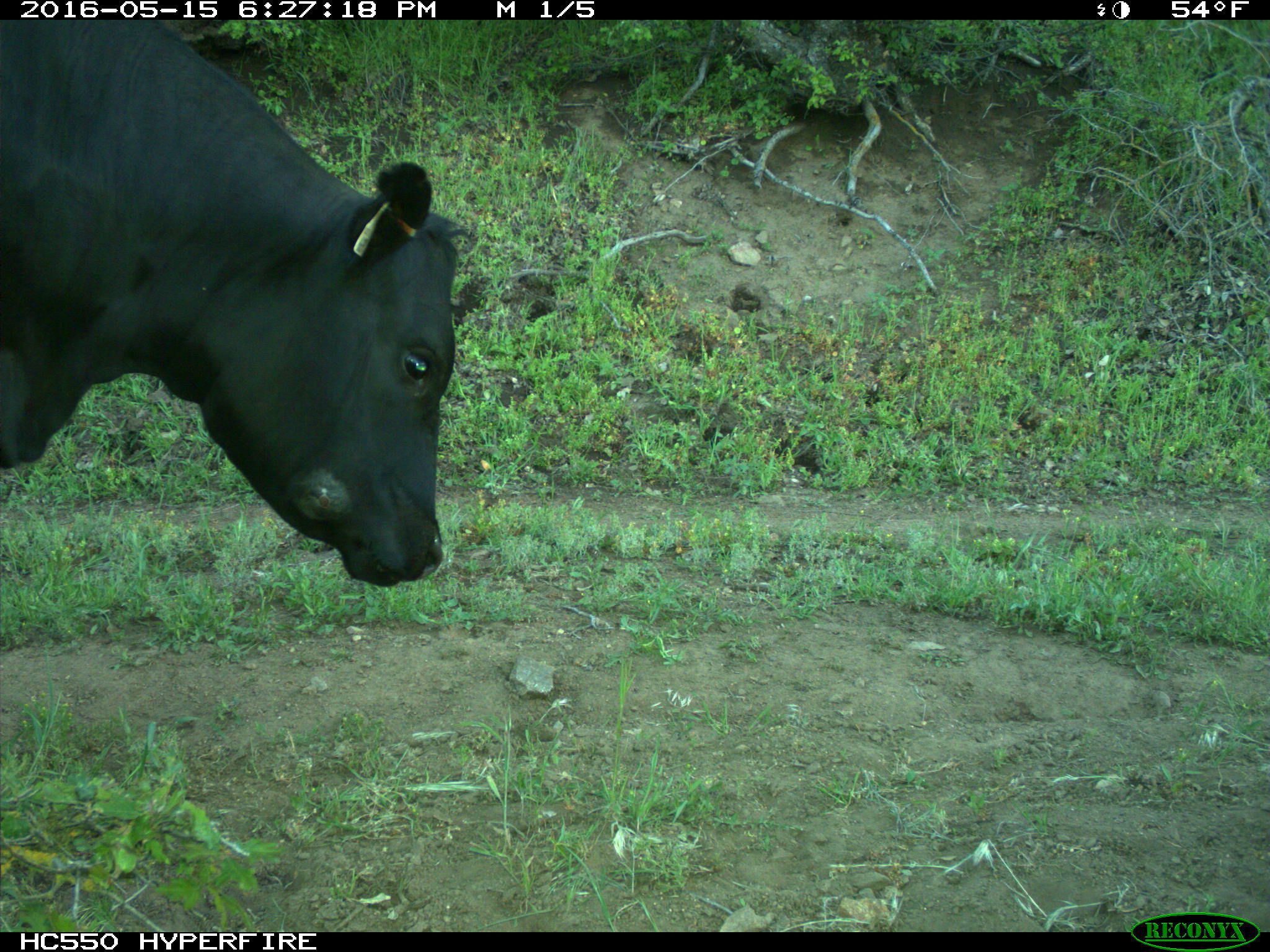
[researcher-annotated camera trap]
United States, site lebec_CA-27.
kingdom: Animalia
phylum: Chordata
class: Mammalia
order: Artiodactyla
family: Bovidae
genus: Bos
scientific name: Bos taurus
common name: domestic cow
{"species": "Bos taurus (domestic cow)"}